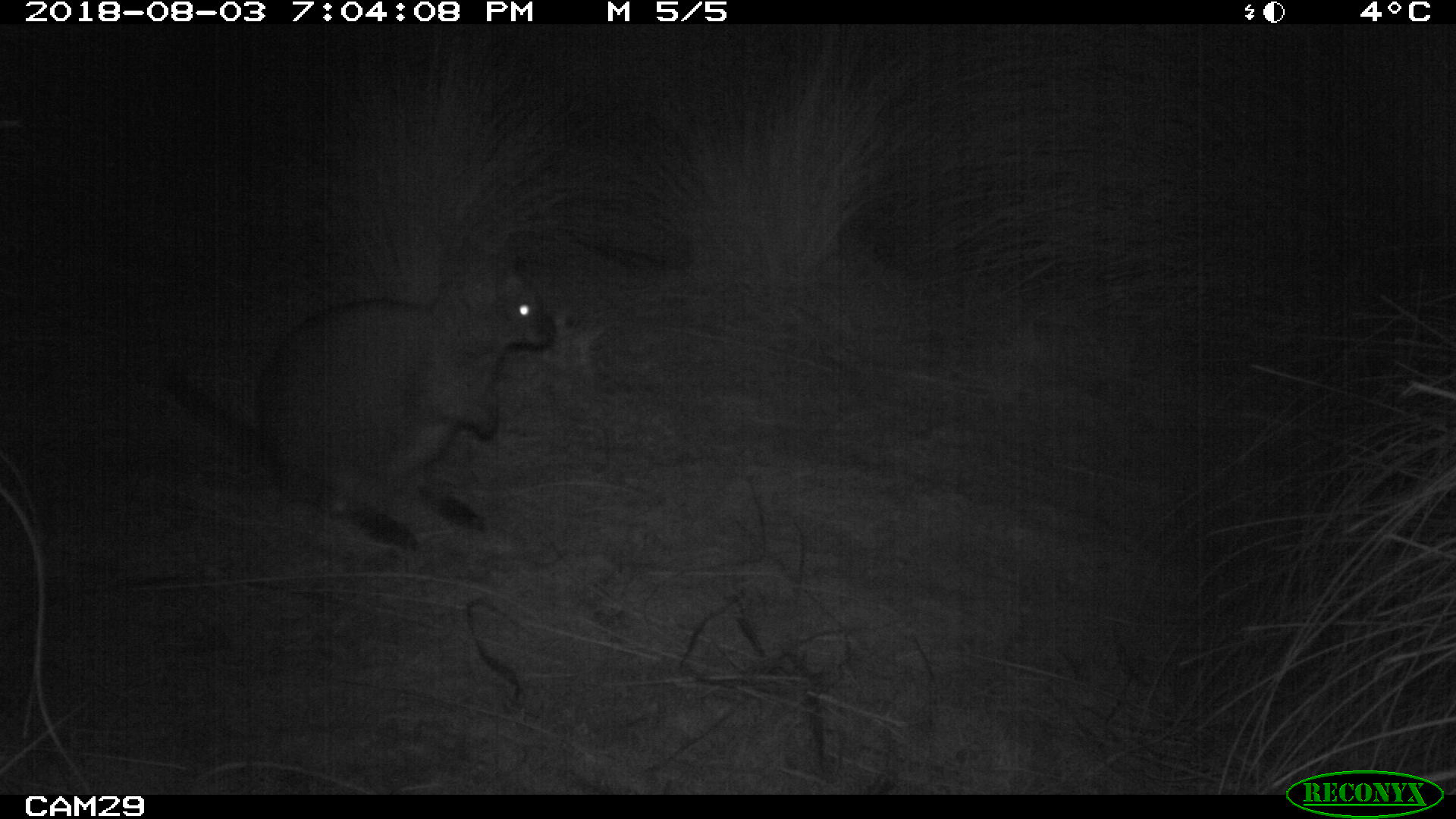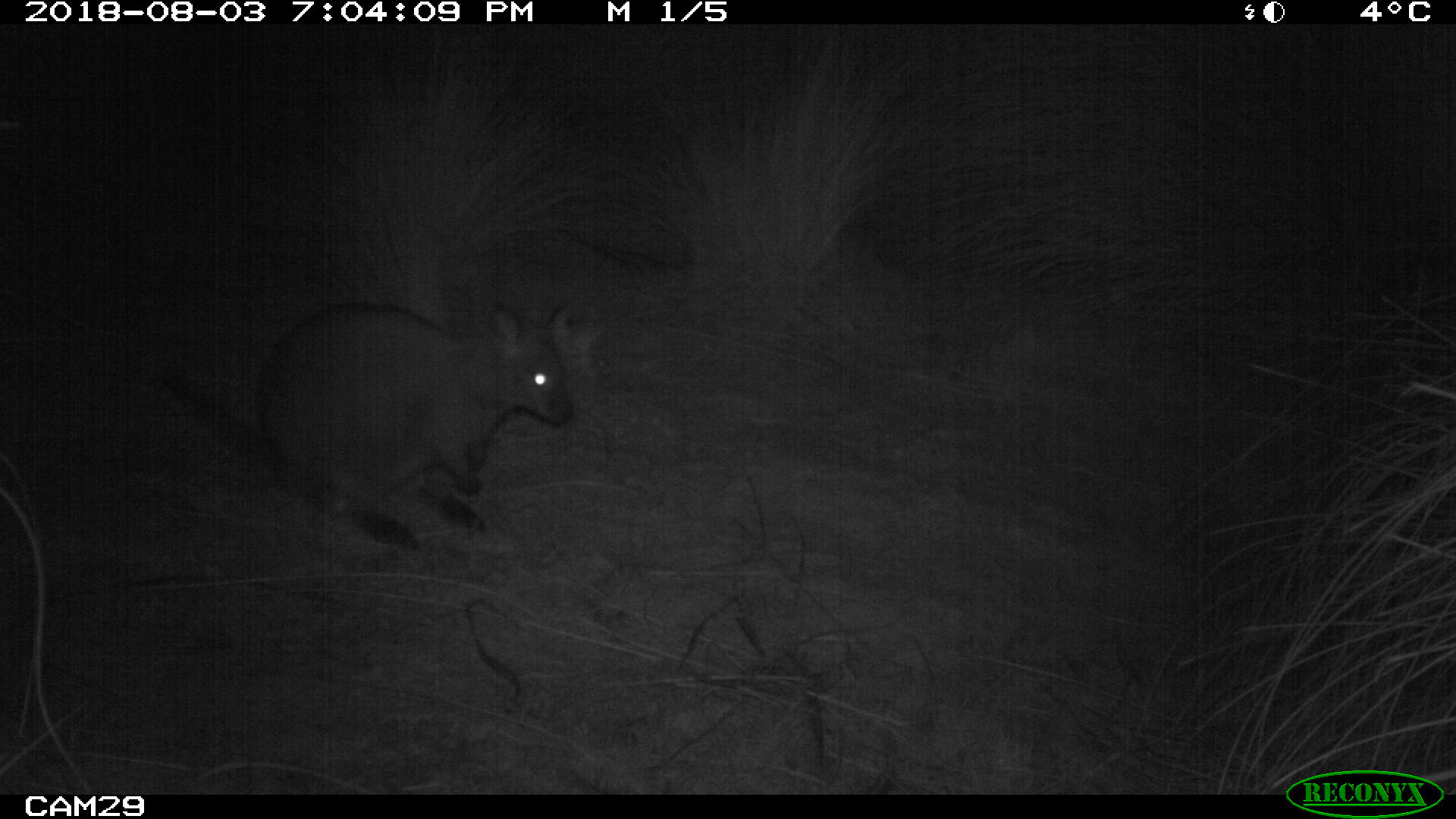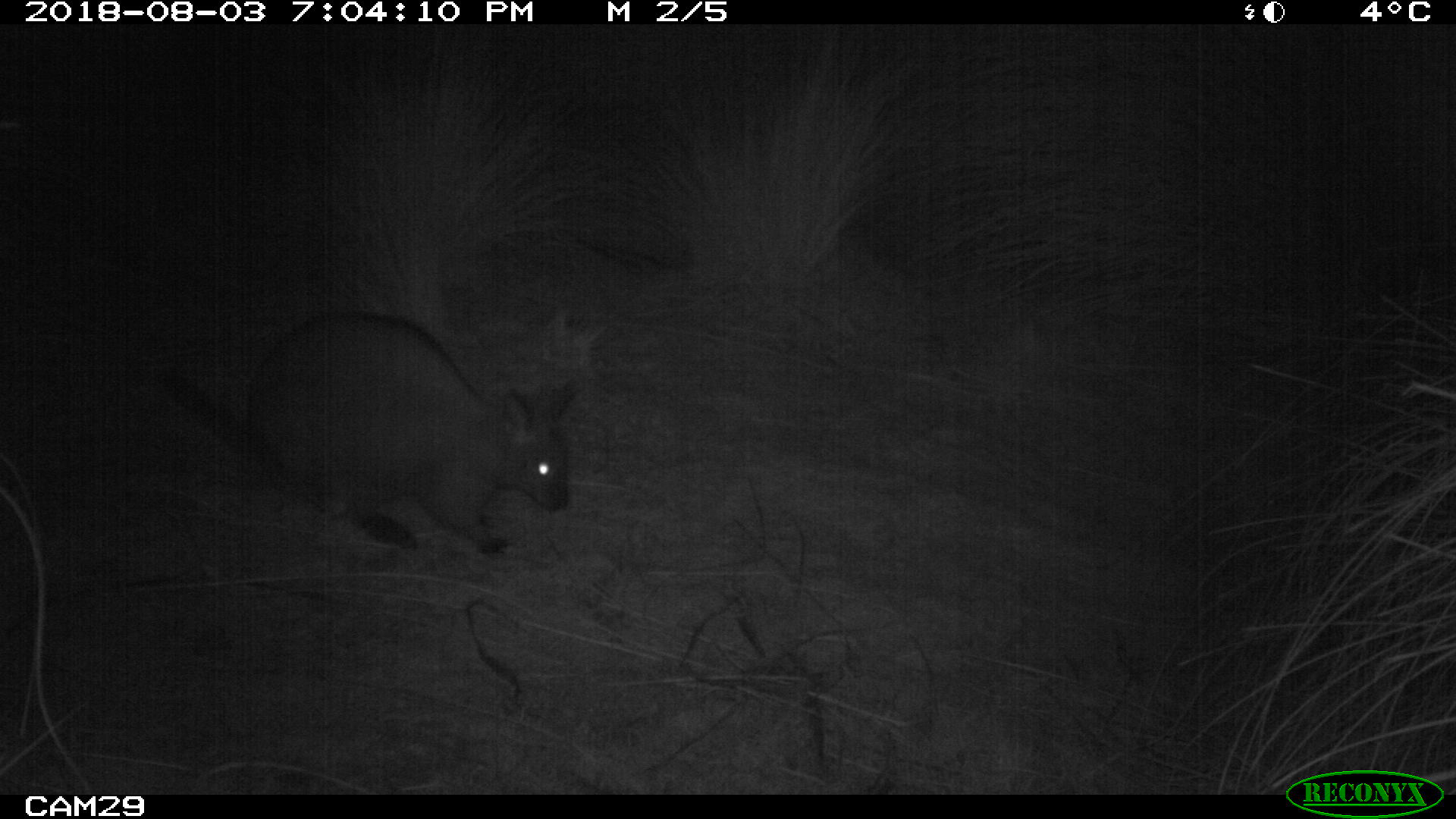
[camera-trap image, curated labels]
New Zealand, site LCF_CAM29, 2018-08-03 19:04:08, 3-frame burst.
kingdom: Animalia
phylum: Chordata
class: Mammalia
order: Diprotodontia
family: Macropodidae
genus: Notamacropus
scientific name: Notamacropus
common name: wallaby